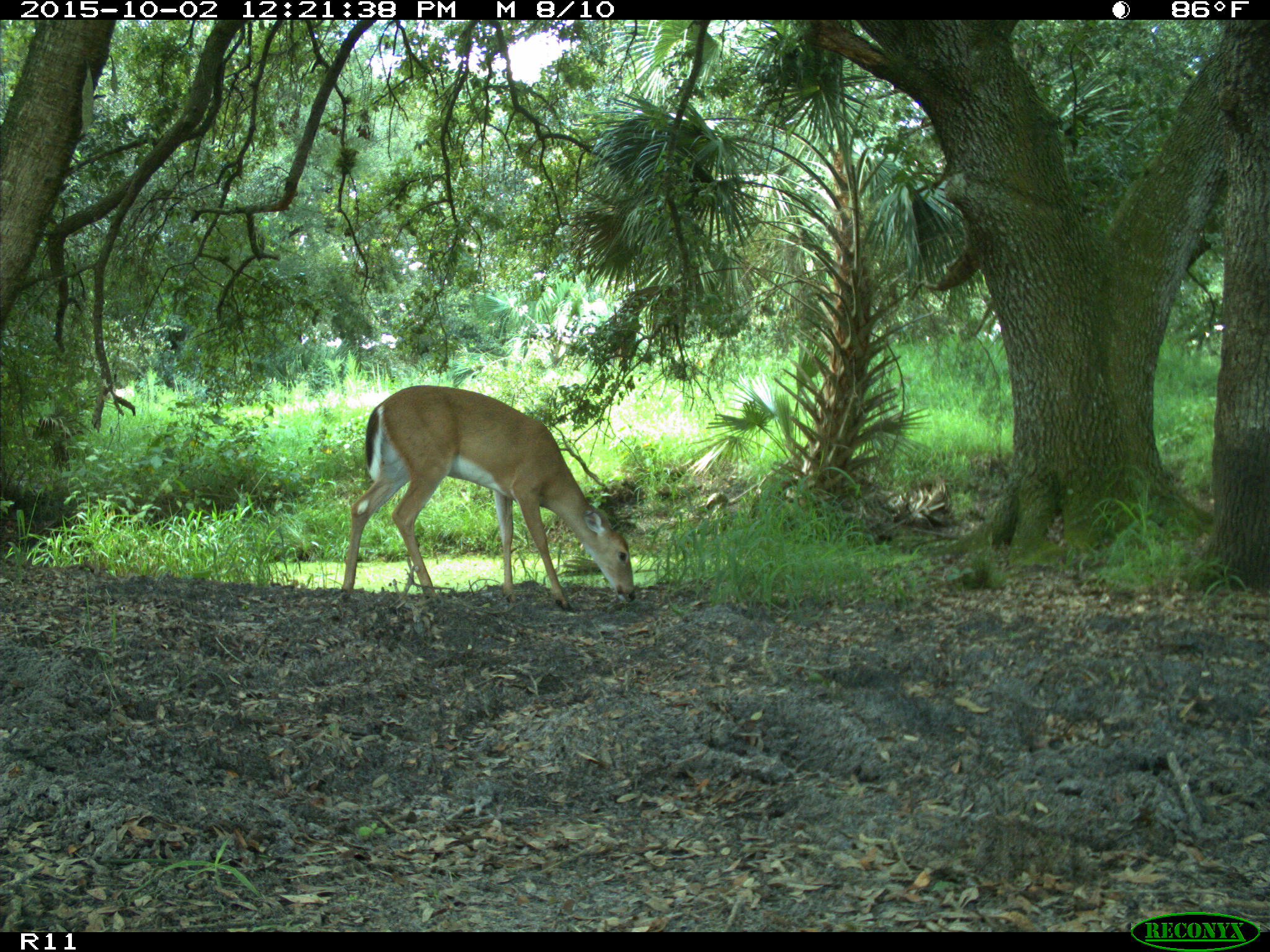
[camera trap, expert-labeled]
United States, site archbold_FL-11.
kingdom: Animalia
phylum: Chordata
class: Mammalia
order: Artiodactyla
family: Cervidae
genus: Odocoileus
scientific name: Odocoileus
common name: deer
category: unidentified deer